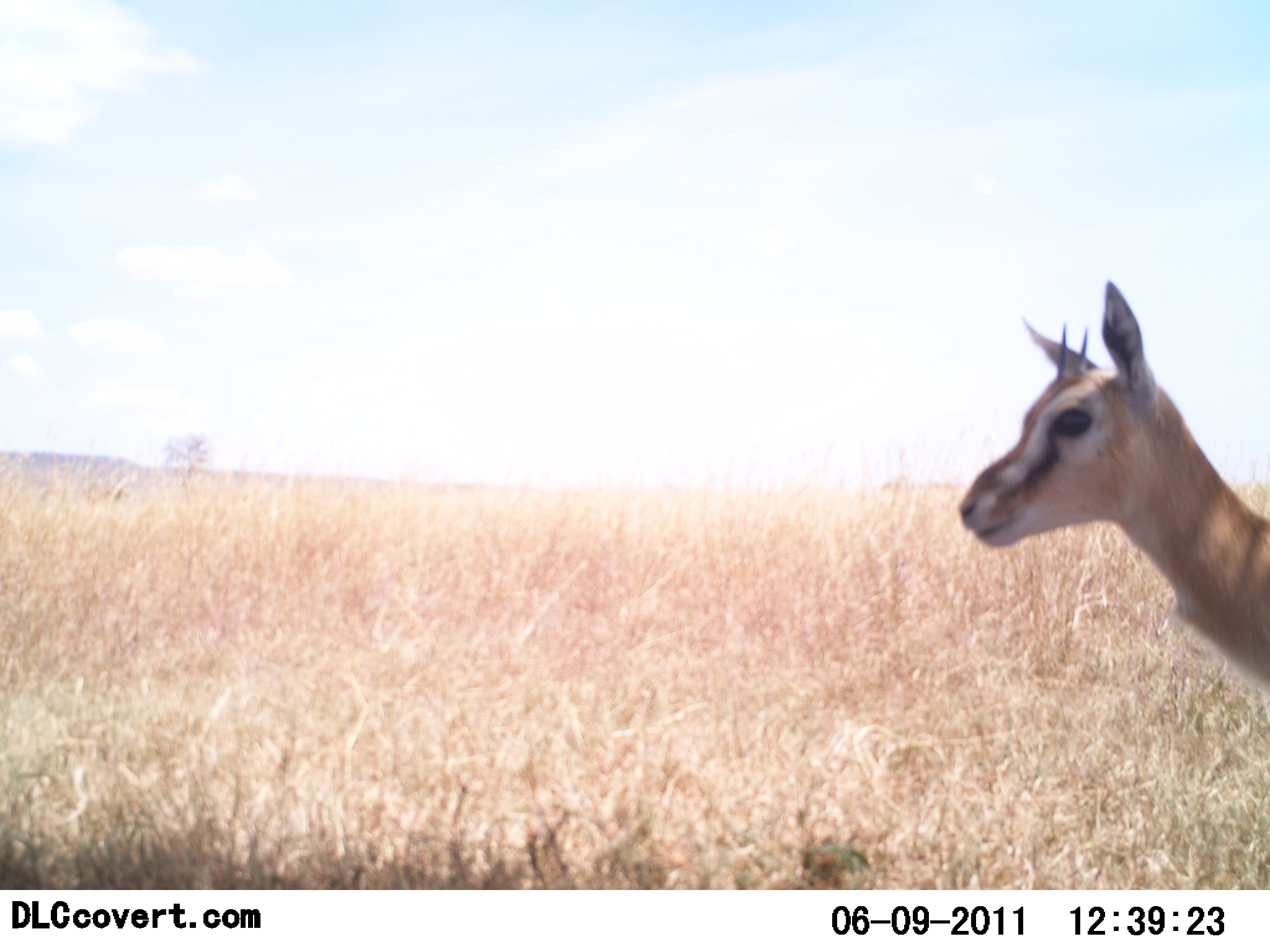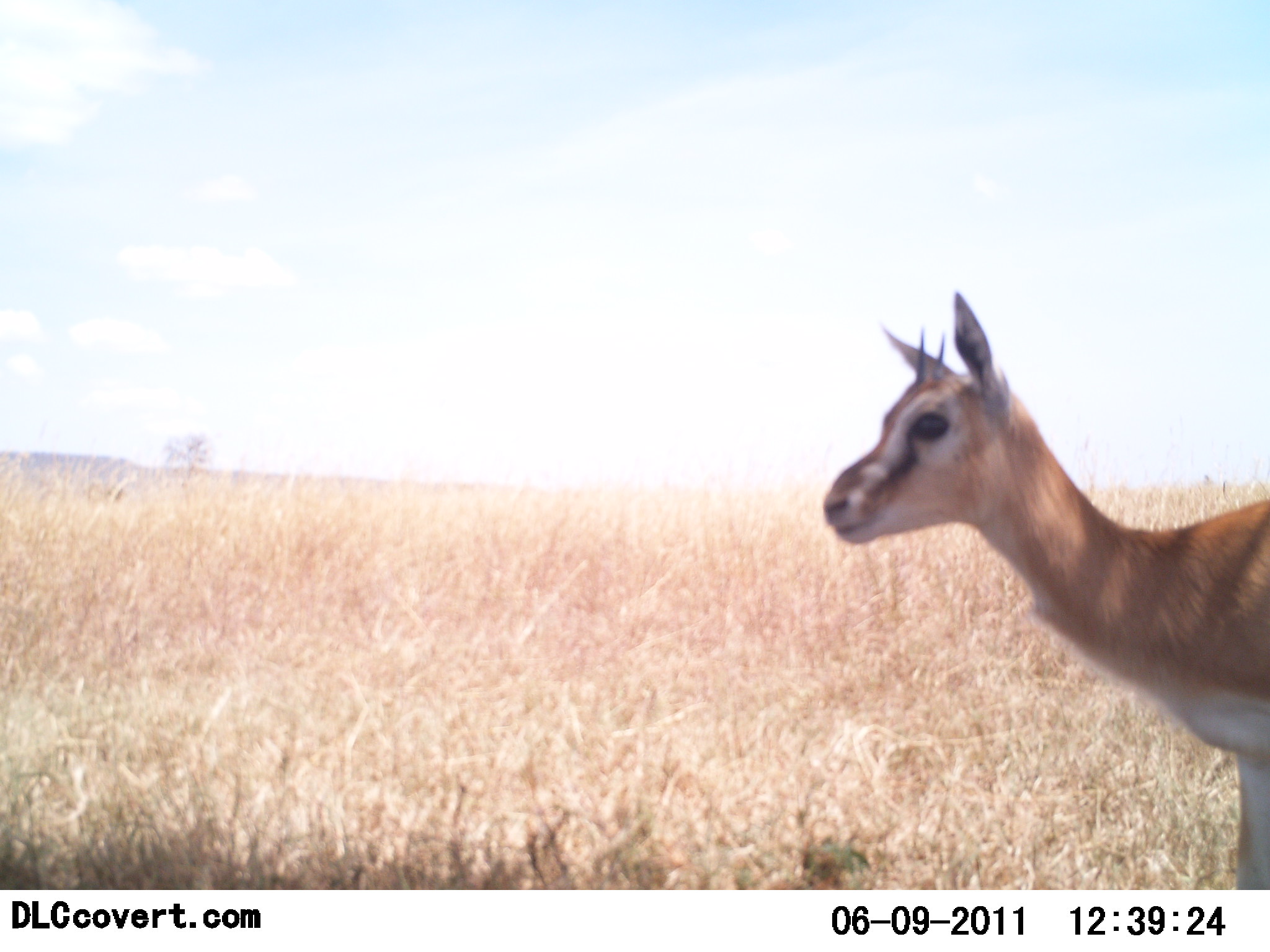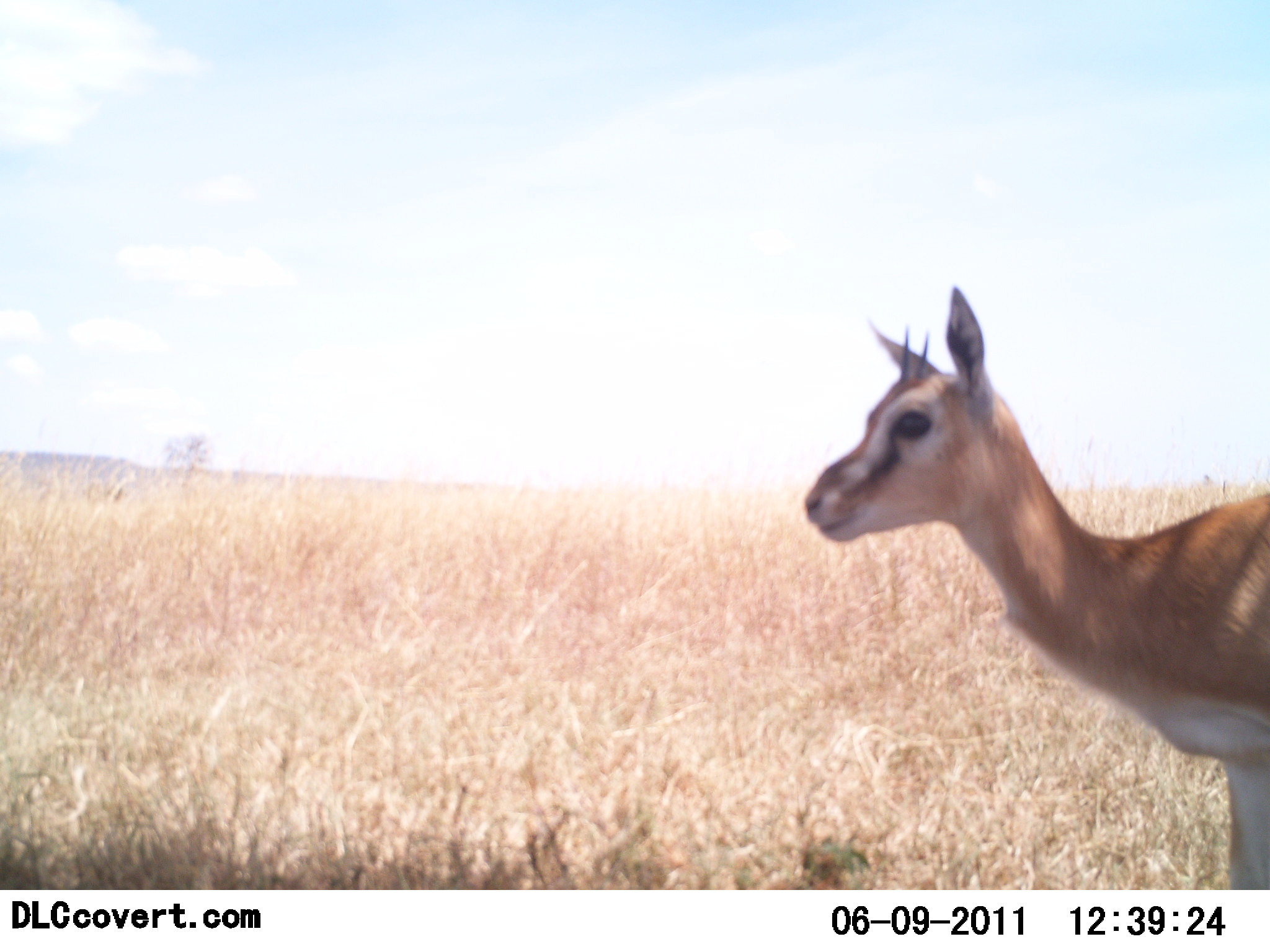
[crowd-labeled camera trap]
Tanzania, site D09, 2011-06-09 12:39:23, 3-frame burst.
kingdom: Animalia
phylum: Chordata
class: Mammalia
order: Artiodactyla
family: Bovidae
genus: Eudorcas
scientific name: Eudorcas thomsonii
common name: thomson's gazelle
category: gazellethomsons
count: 1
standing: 75%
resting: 0%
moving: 33%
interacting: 0%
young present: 8%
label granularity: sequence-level